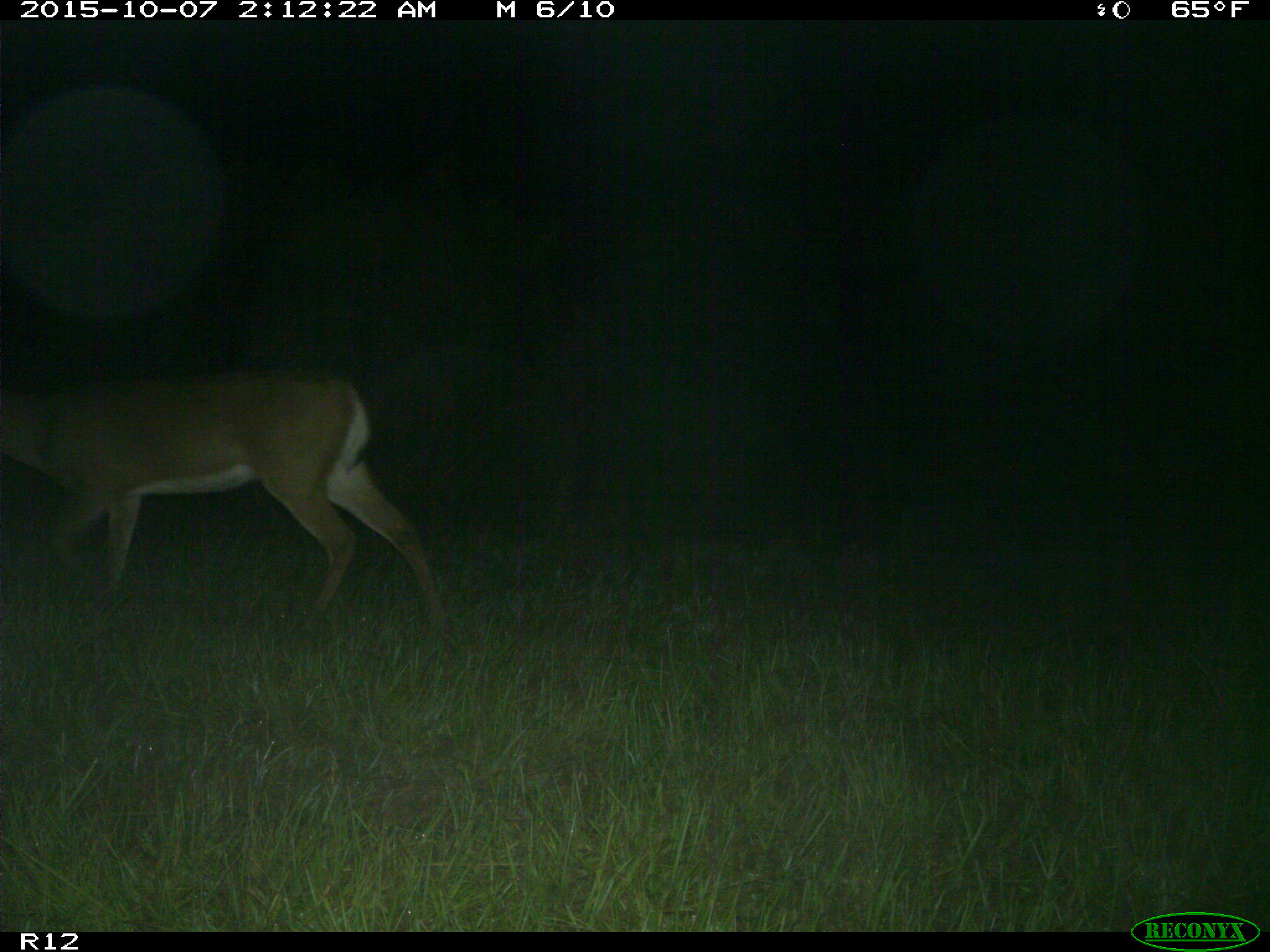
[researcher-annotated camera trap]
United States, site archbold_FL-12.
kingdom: Animalia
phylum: Chordata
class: Mammalia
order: Artiodactyla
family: Cervidae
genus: Odocoileus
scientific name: Odocoileus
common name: deer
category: unidentified deer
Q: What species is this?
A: Unidentified deer (deer) (Odocoileus).